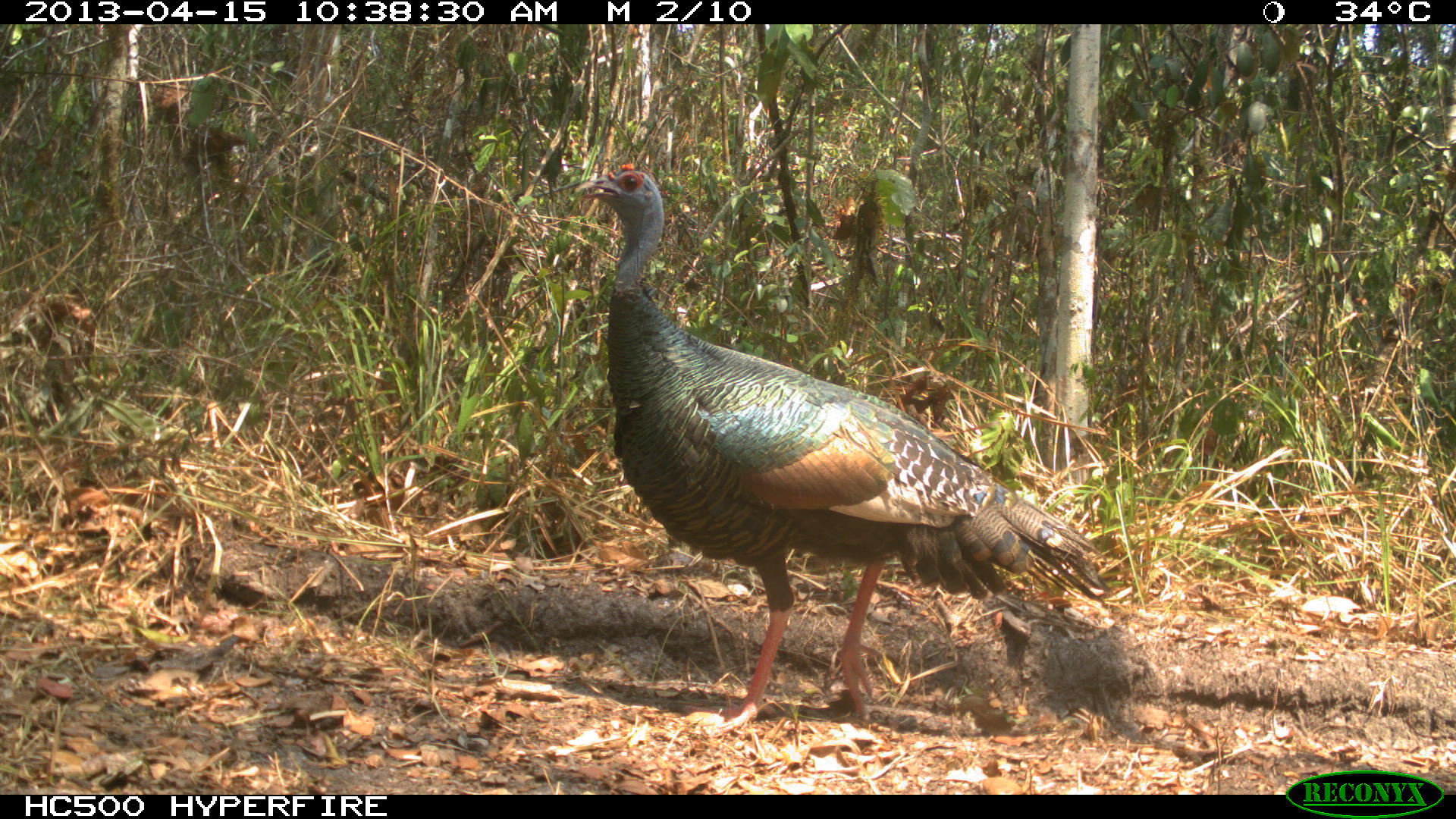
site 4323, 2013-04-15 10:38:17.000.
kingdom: Animalia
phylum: Chordata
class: Aves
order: Galliformes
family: Phasianidae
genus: Meleagris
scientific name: Meleagris ocellata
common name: ocellated turkey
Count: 1.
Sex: female.